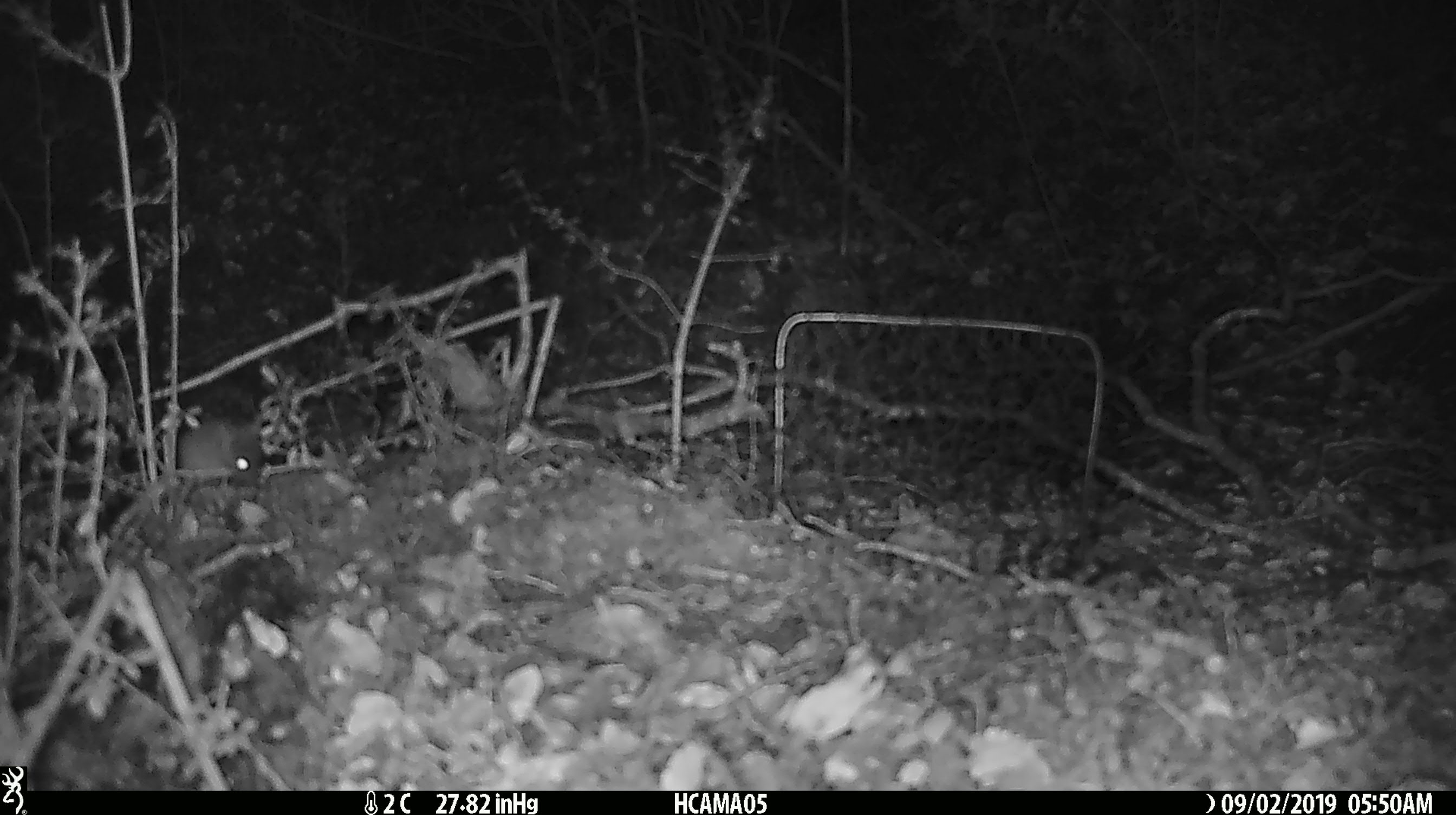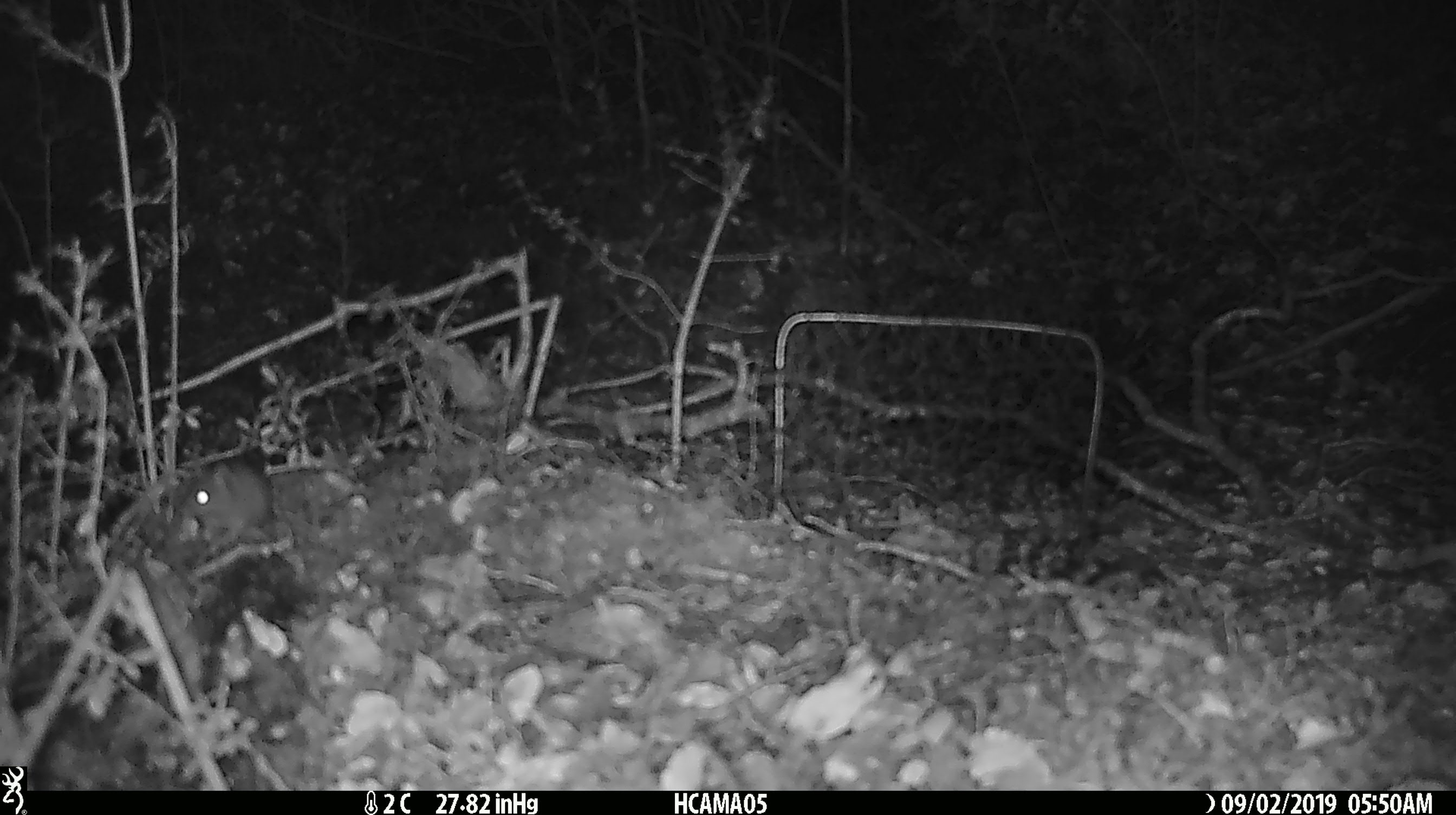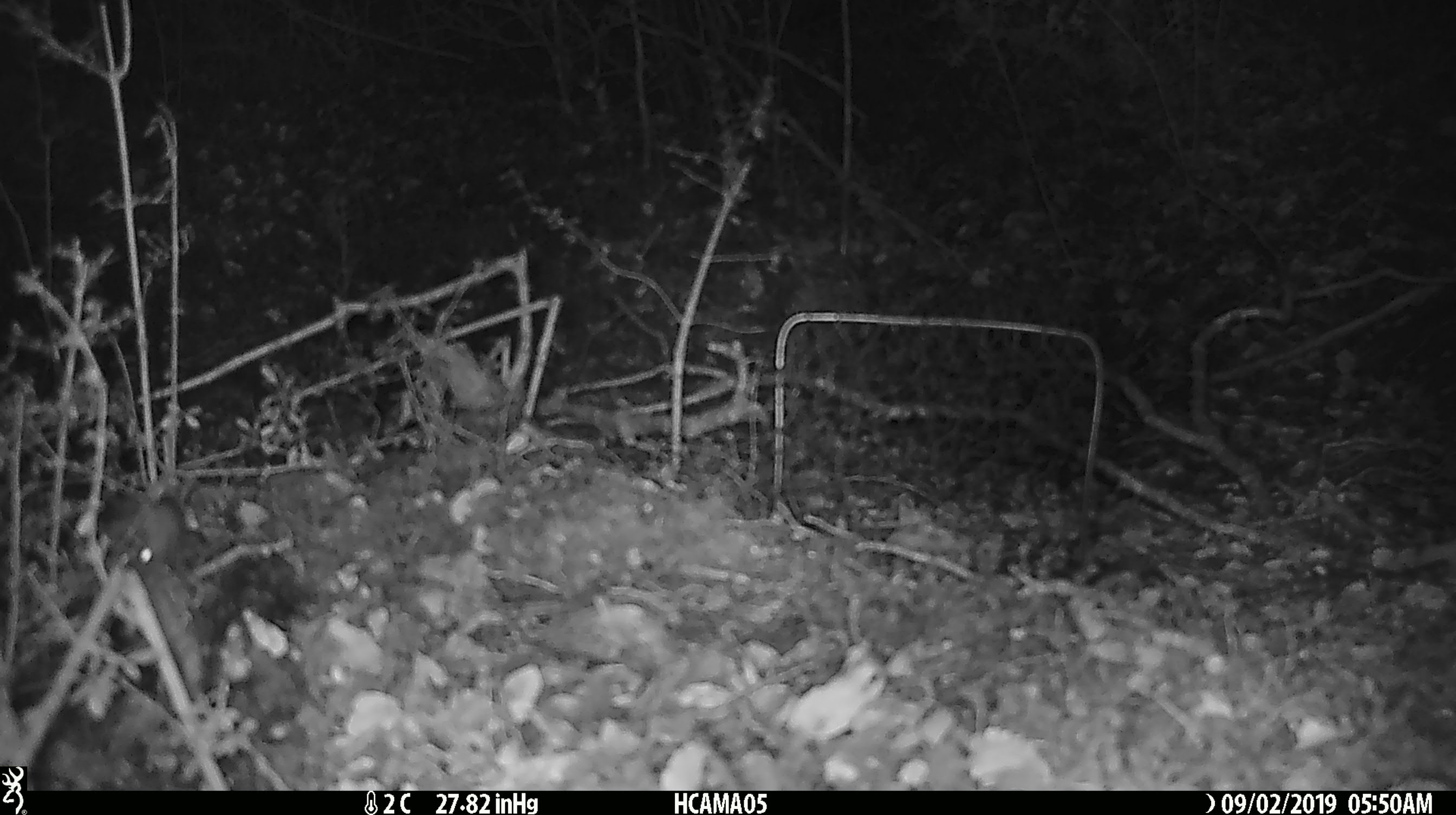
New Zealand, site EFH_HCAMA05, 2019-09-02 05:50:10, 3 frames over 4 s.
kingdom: Animalia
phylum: Chordata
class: Mammalia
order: Rodentia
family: Muridae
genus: Mus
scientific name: Mus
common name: mouse